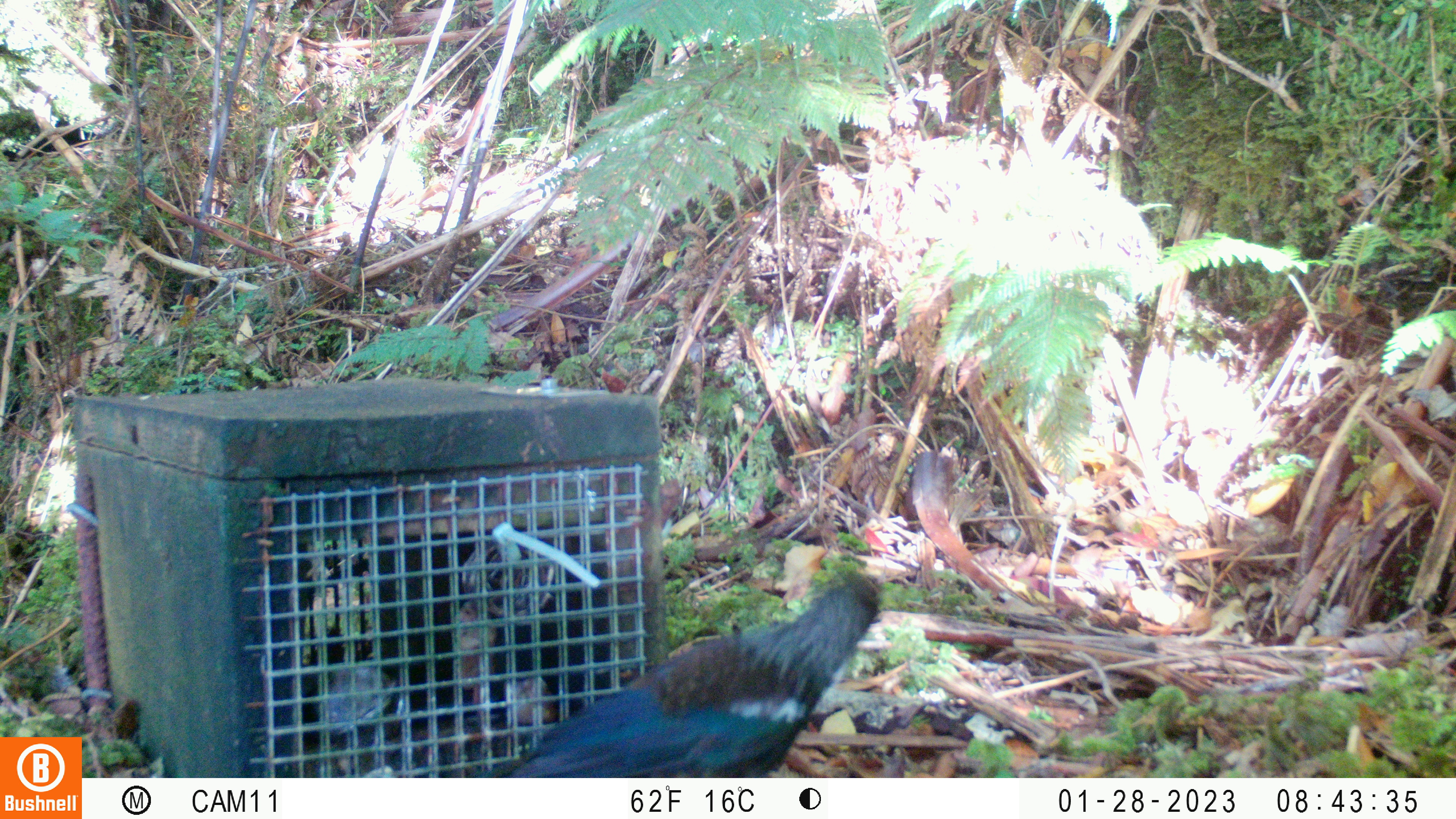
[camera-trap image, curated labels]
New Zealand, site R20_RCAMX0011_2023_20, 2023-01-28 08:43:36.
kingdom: Animalia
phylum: Chordata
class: Aves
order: Passeriformes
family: Meliphagidae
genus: Prosthemadera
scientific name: Prosthemadera novaeseelandiae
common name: tui